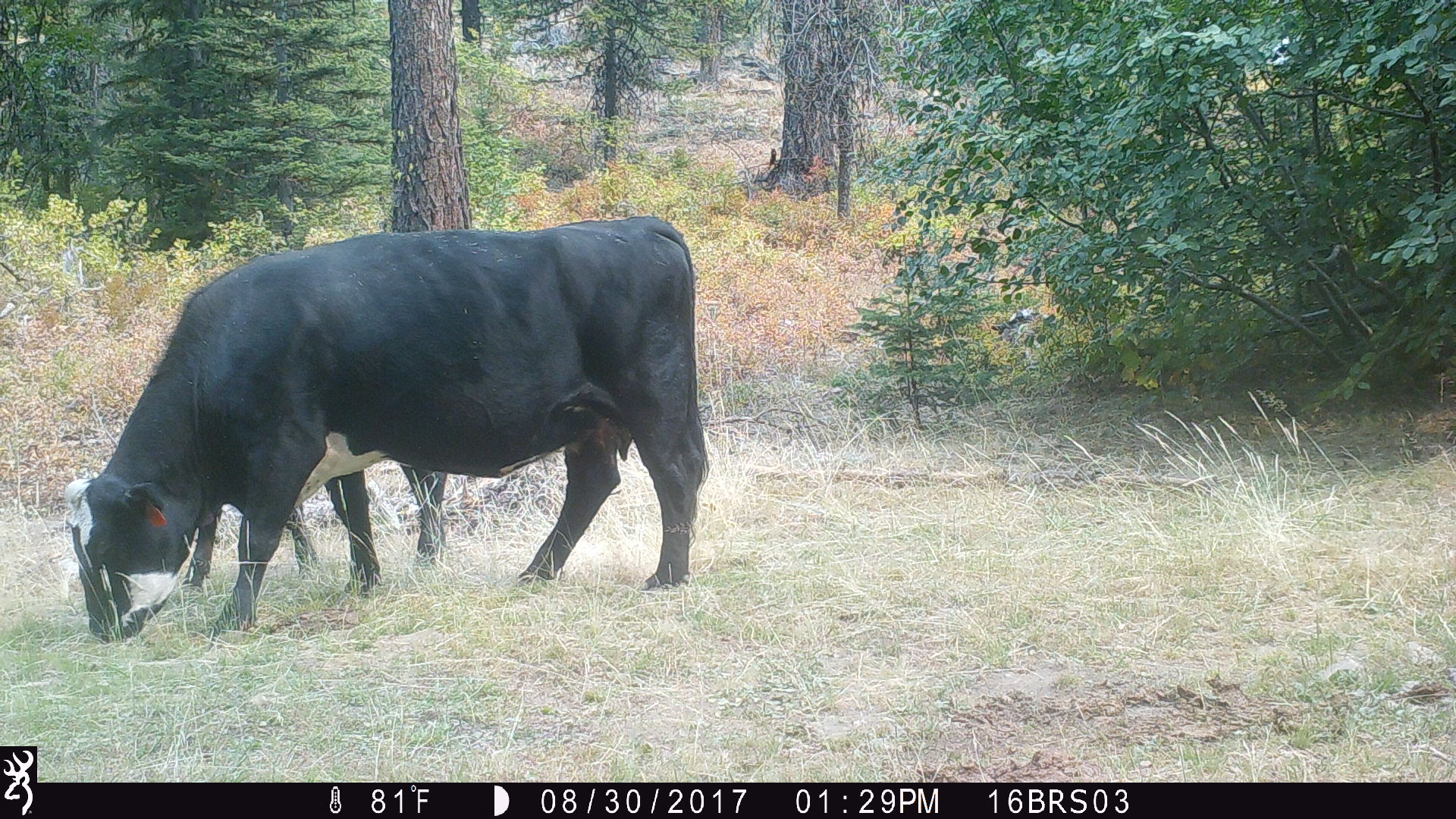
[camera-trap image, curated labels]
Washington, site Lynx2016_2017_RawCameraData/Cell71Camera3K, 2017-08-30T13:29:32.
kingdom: Animalia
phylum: Chordata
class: Mammalia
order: Artiodactyla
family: Bovidae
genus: Bos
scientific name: Bos taurus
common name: domestic cattle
Domestic cattle (Bos taurus). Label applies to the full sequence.